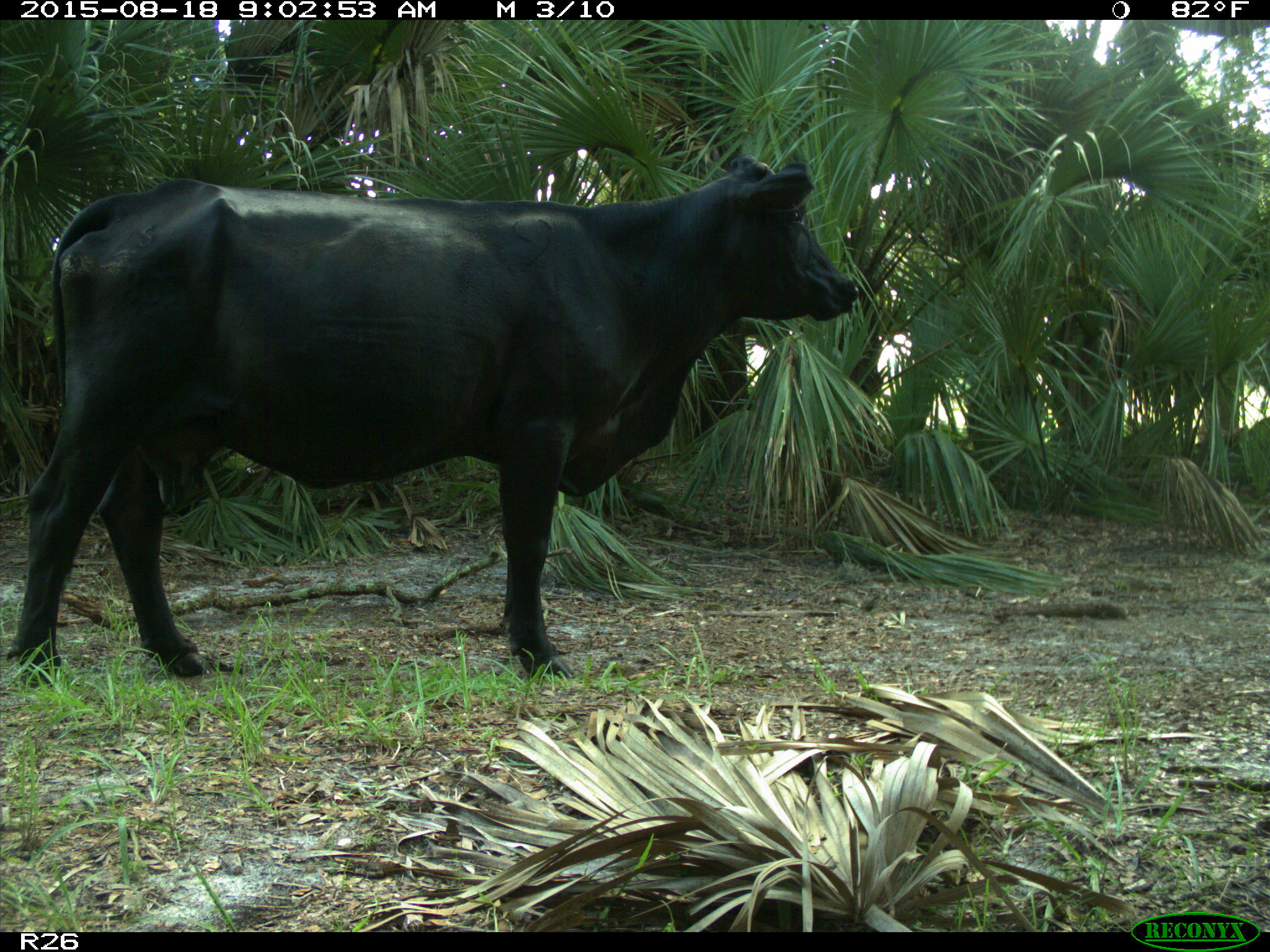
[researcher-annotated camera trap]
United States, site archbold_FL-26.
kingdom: Animalia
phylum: Chordata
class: Mammalia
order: Artiodactyla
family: Bovidae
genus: Bos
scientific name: Bos taurus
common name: domestic cow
Bos taurus (domestic cow).